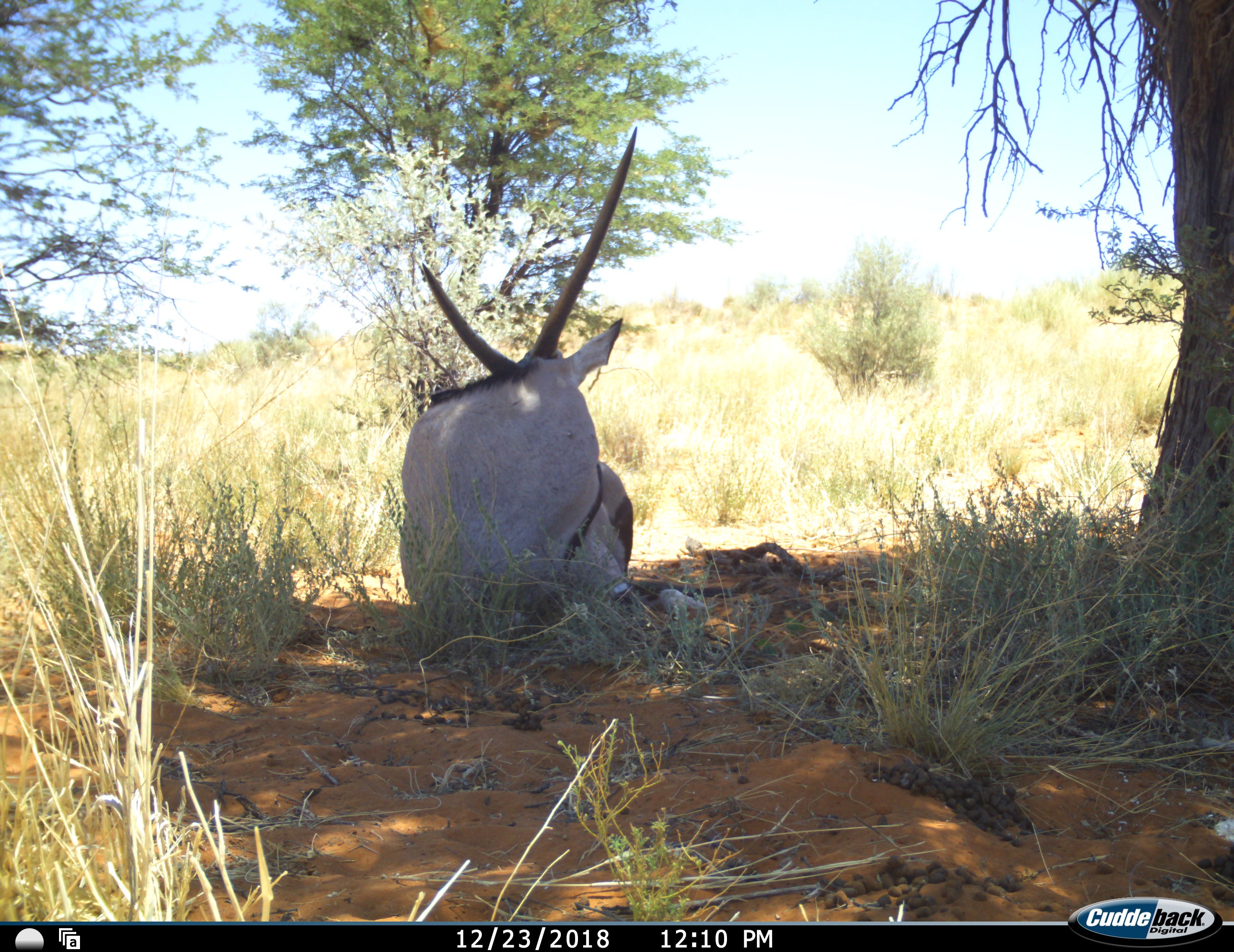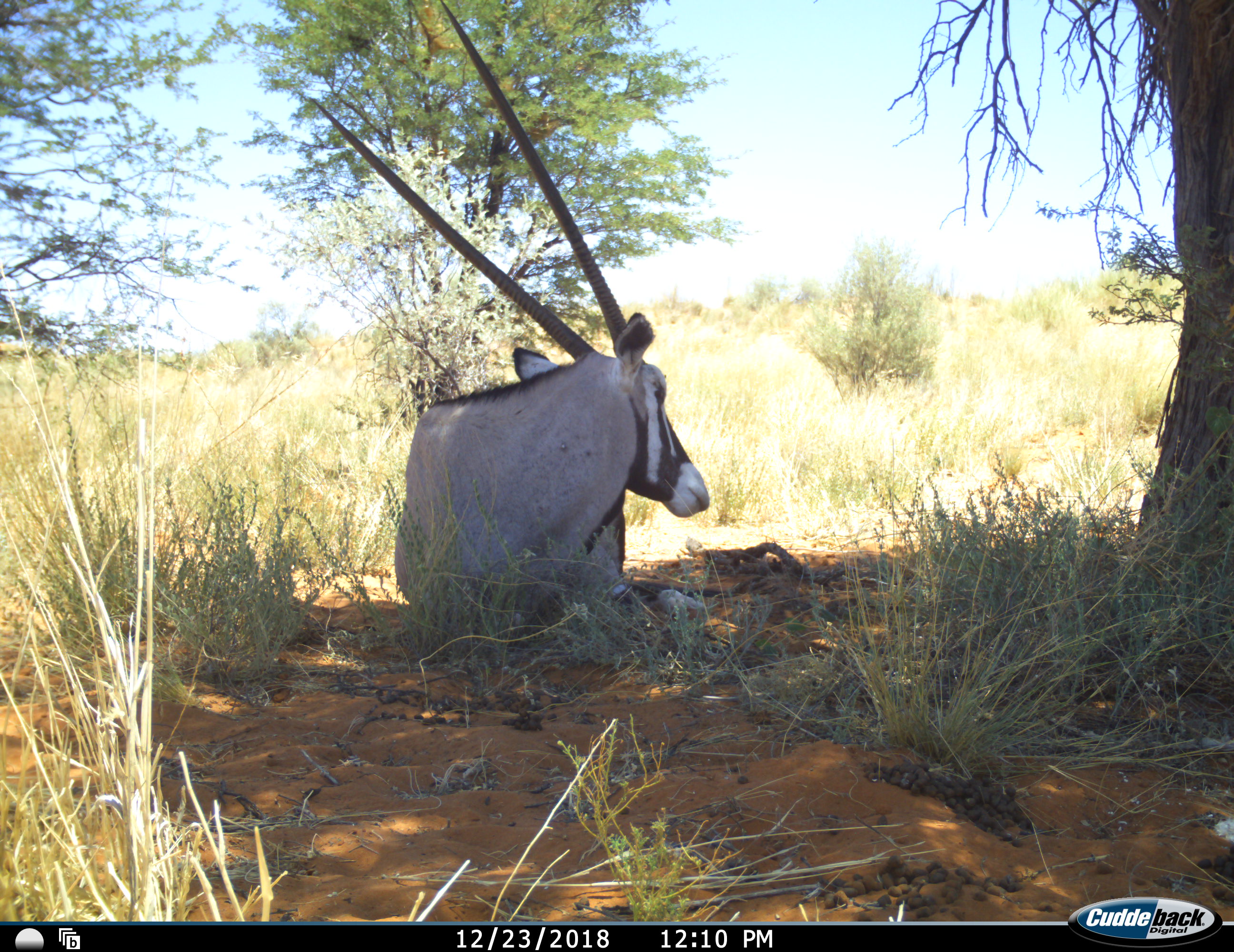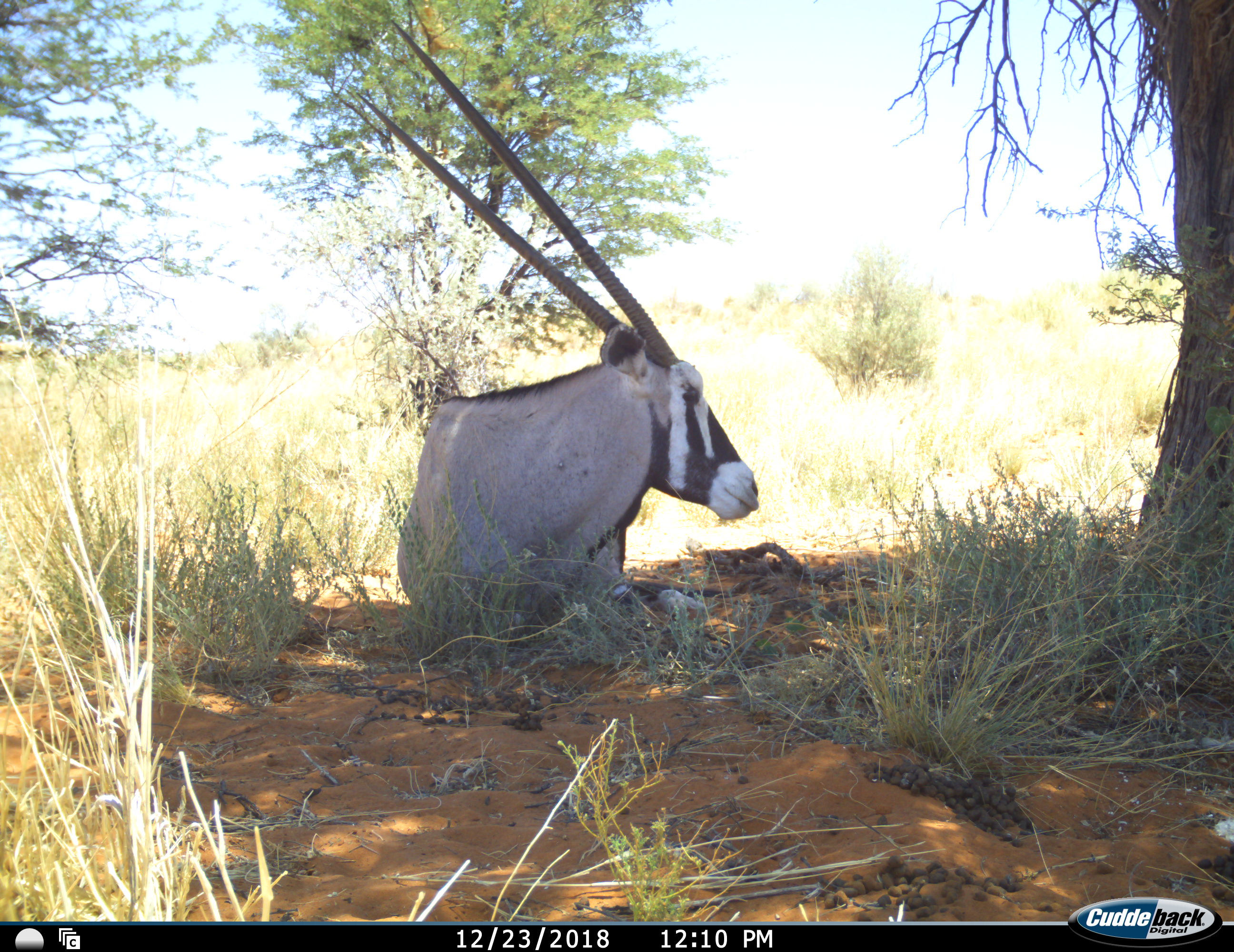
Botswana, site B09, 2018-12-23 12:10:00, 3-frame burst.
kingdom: Animalia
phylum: Chordata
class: Mammalia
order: Artiodactyla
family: Bovidae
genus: Oryx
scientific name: Oryx gazella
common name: gemsbok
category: gemsbokoryx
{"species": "gemsbokoryx (gemsbok) (Oryx gazella)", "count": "1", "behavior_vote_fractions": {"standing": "0%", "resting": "100%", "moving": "0%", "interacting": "0%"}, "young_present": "0%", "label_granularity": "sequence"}